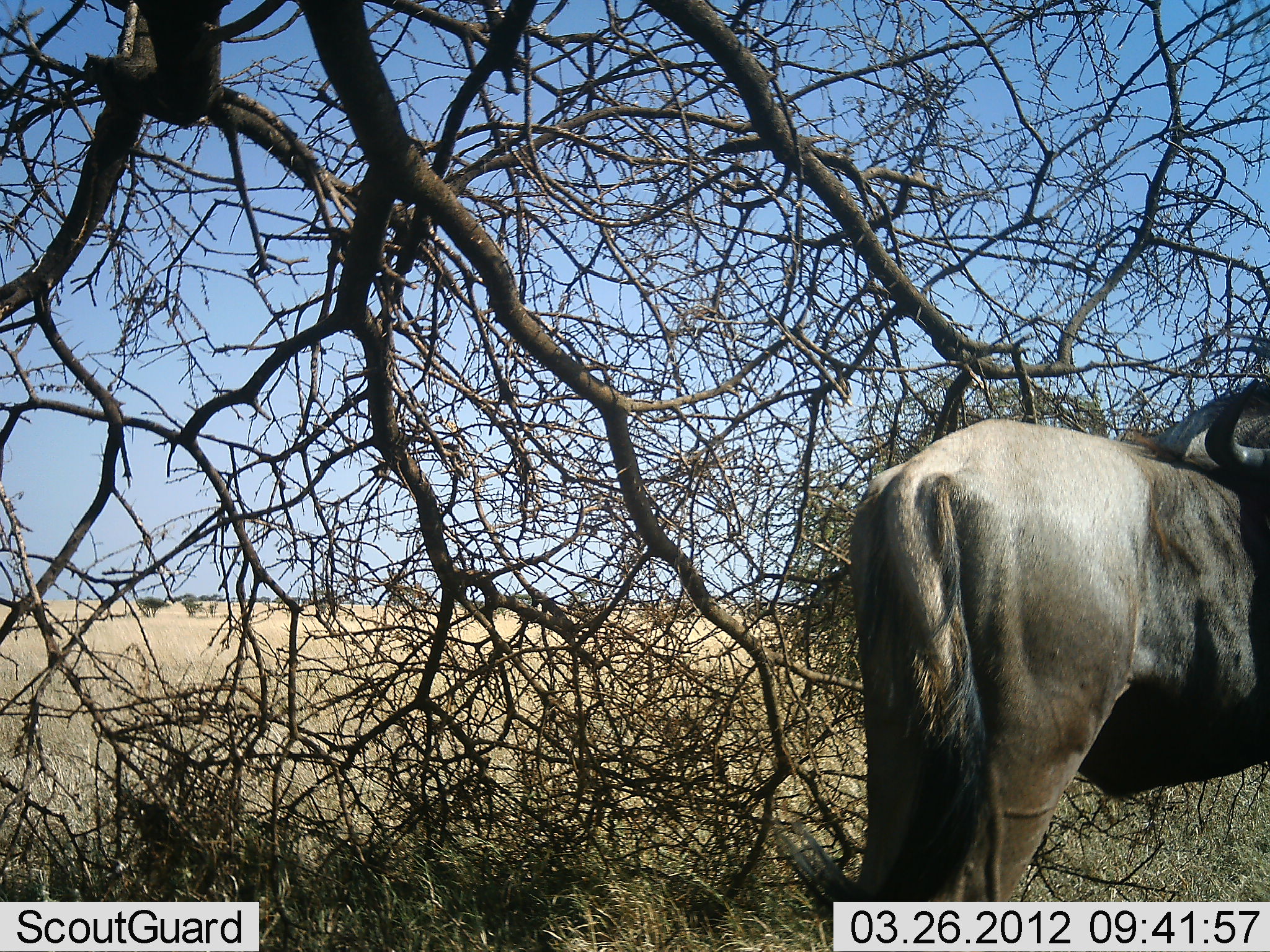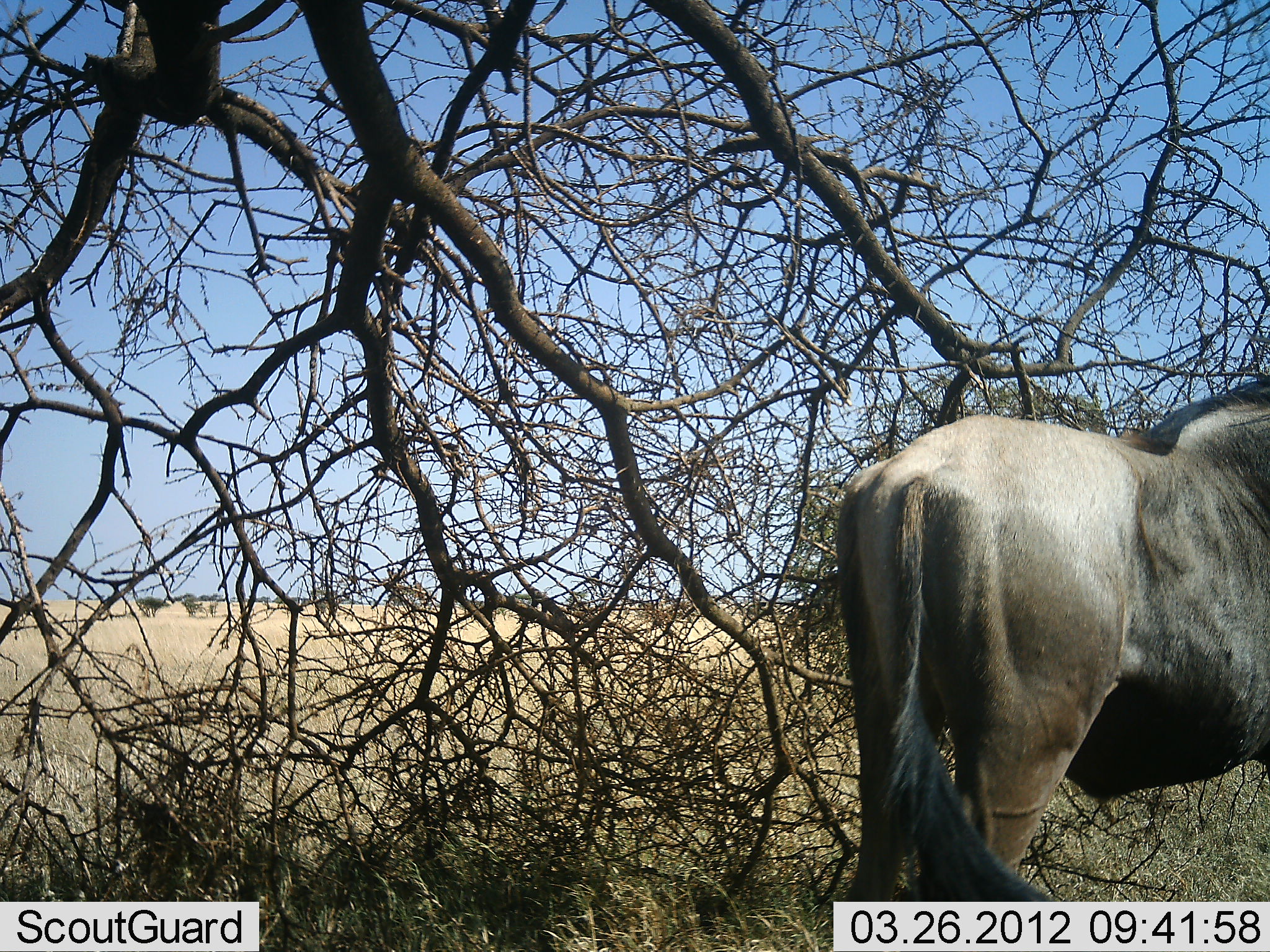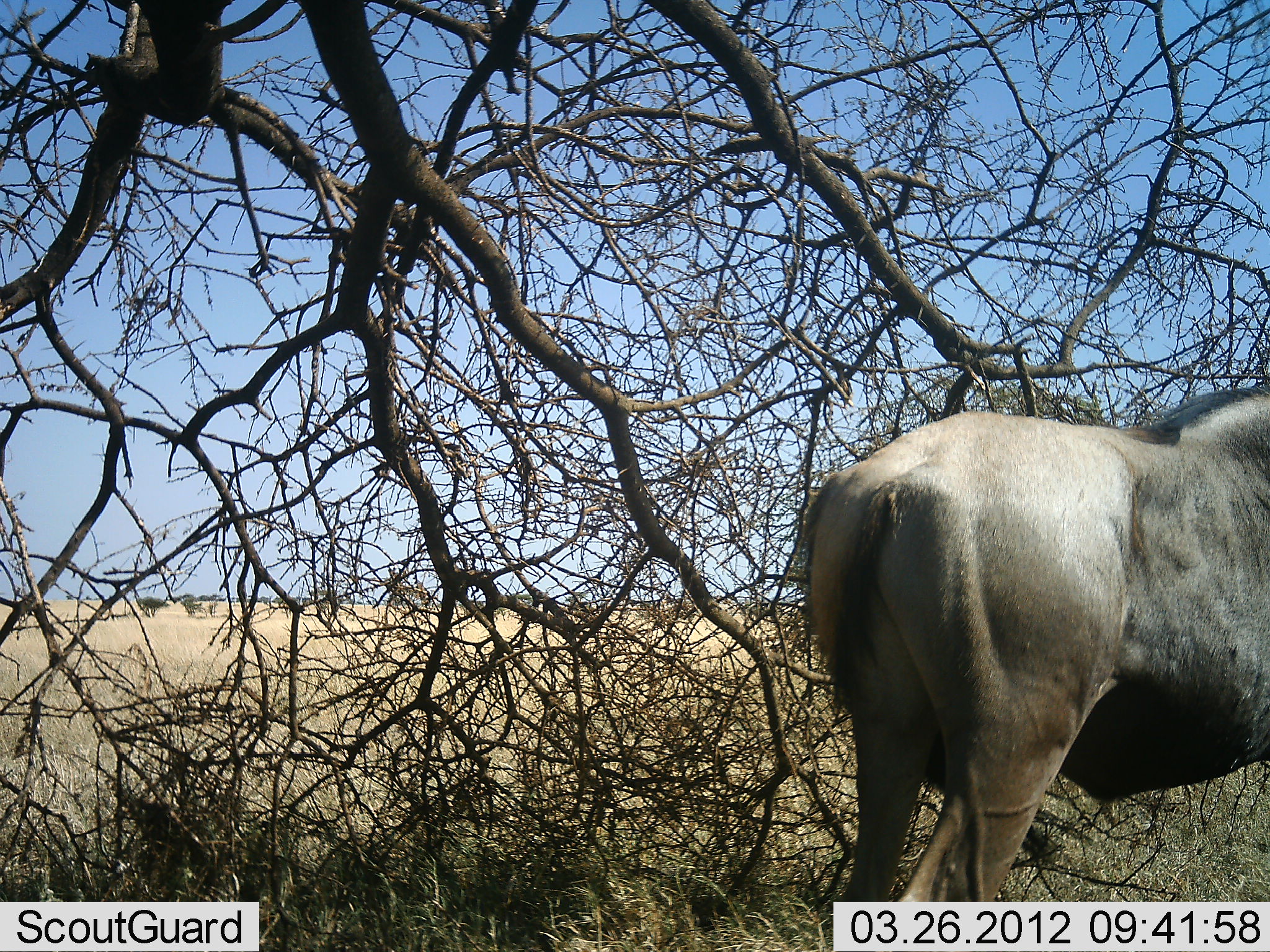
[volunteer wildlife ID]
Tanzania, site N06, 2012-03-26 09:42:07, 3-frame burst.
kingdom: Animalia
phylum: Chordata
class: Mammalia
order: Artiodactyla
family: Bovidae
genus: Connochaetes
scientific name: Connochaetes taurinus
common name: blue wildebeest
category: wildebeest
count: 1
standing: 100%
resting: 0%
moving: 0%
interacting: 0%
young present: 0%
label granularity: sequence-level